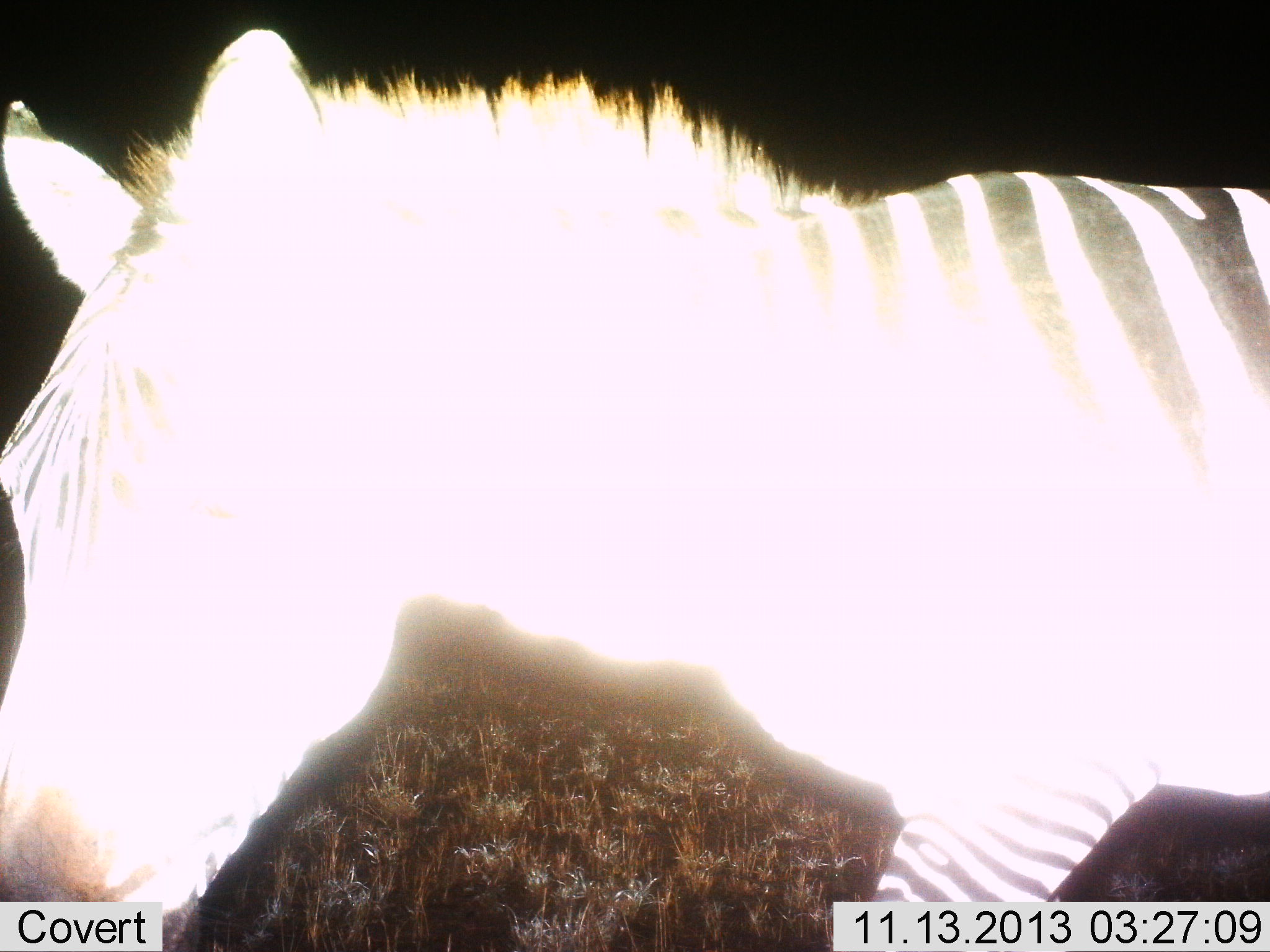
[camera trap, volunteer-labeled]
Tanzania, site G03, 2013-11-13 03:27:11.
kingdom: Animalia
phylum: Chordata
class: Mammalia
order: Perissodactyla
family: Equidae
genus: Equus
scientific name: Equus quagga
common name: plains zebra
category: zebra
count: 1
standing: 60%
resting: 0%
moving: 40%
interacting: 0%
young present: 0%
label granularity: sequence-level